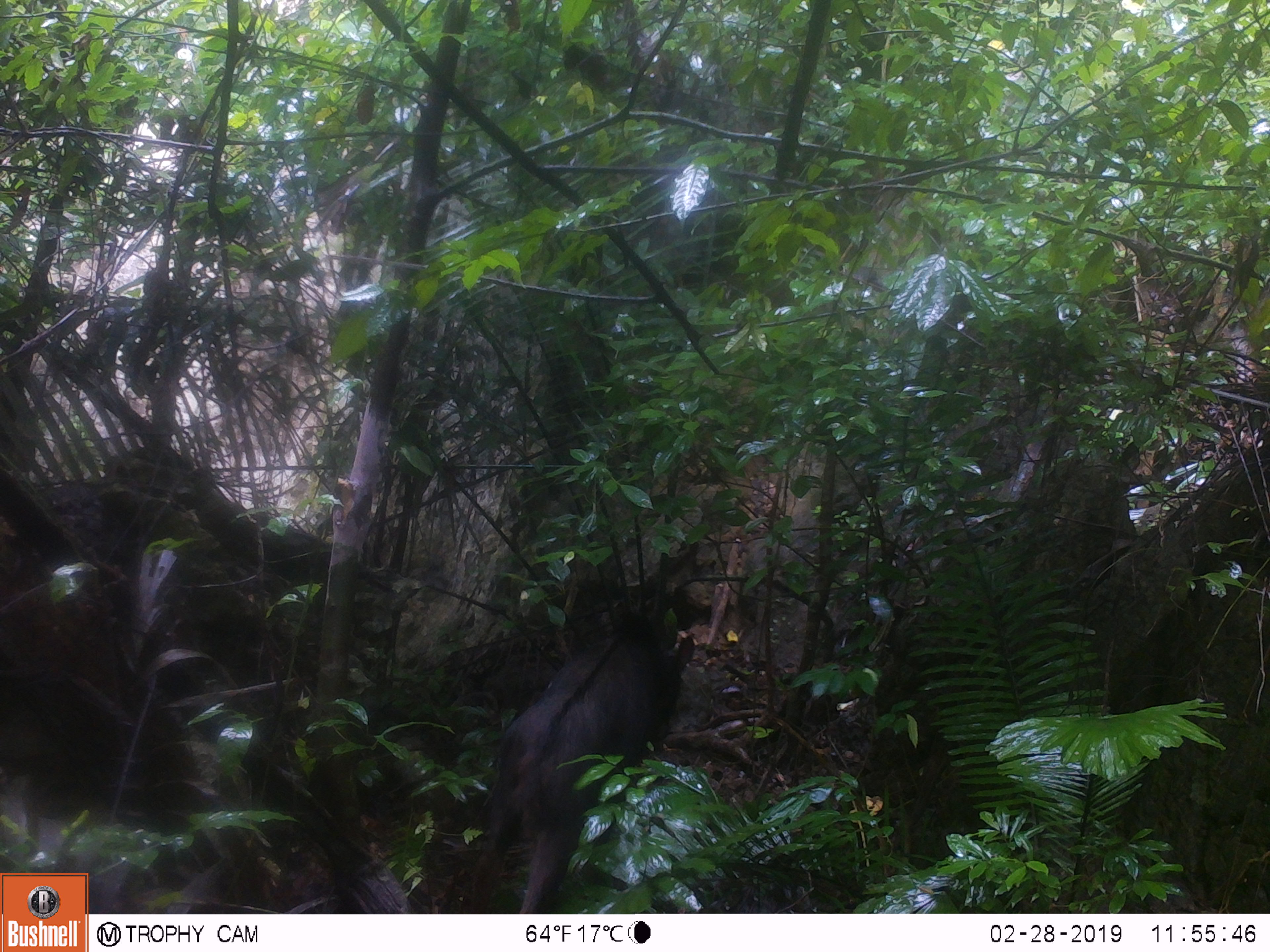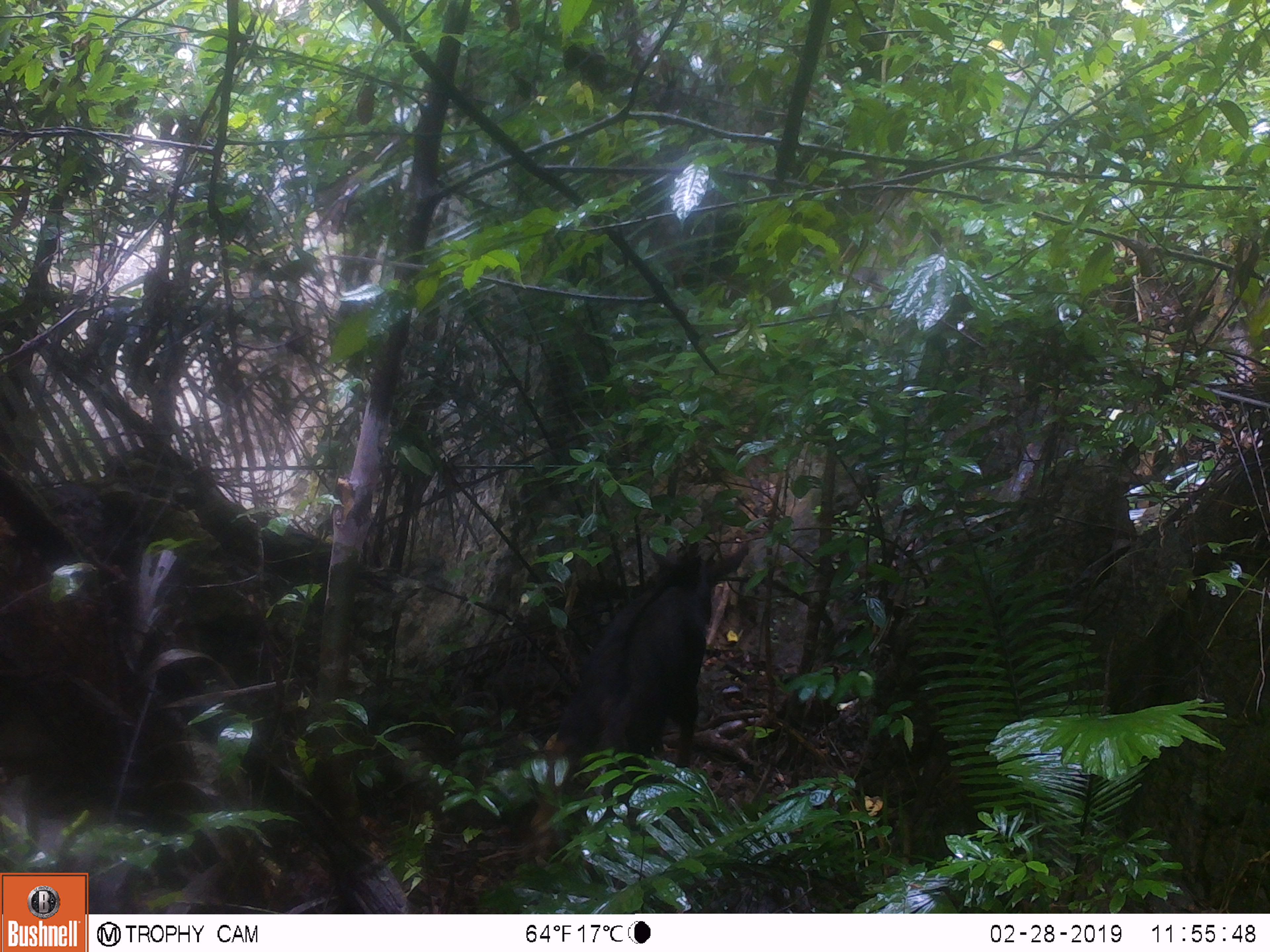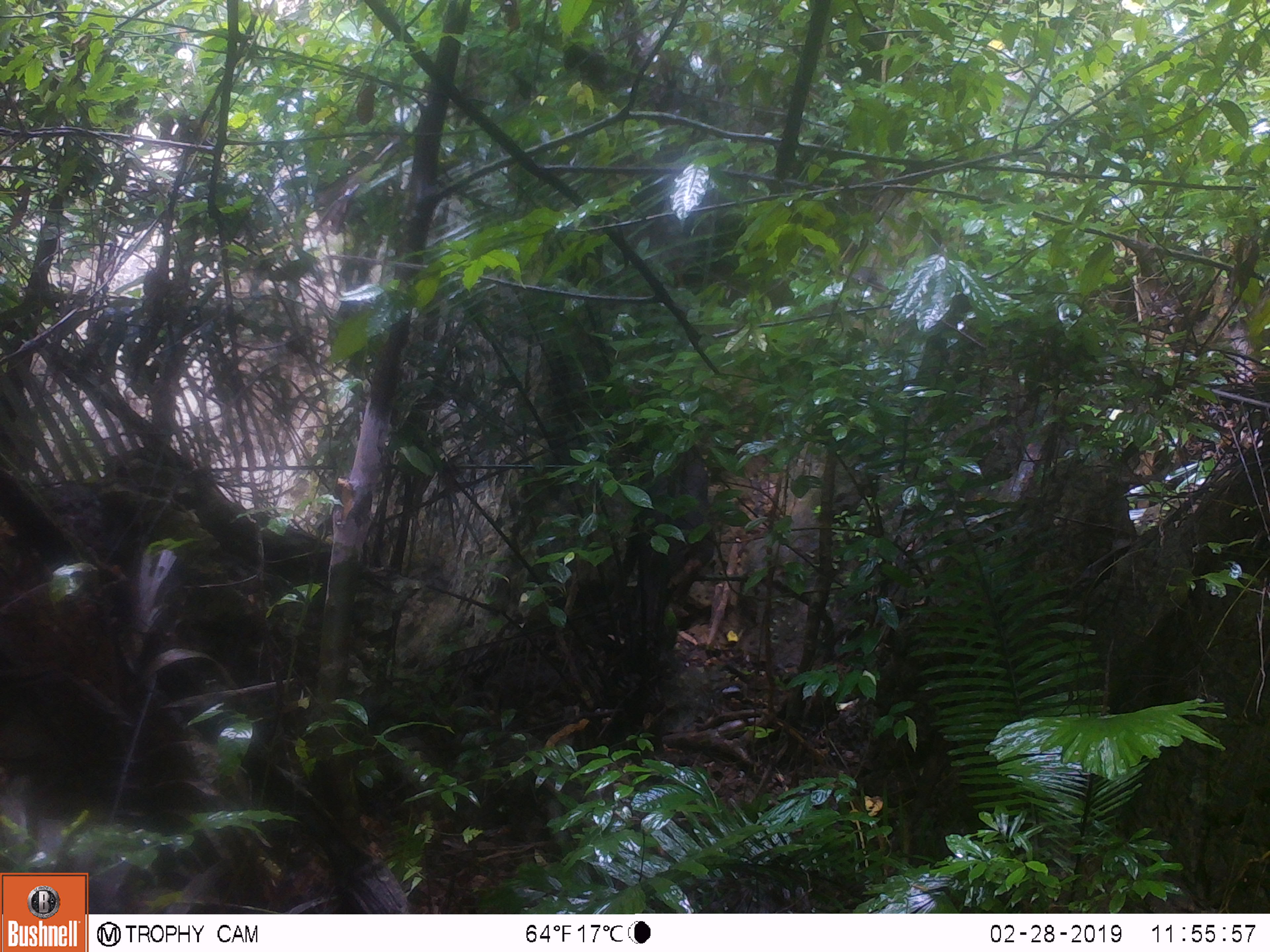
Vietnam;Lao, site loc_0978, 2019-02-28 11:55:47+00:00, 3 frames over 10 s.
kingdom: Animalia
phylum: Chordata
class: Mammalia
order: Artiodactyla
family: Bovidae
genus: Capricornis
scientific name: Capricornis sumatraensis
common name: chinese serow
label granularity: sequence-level